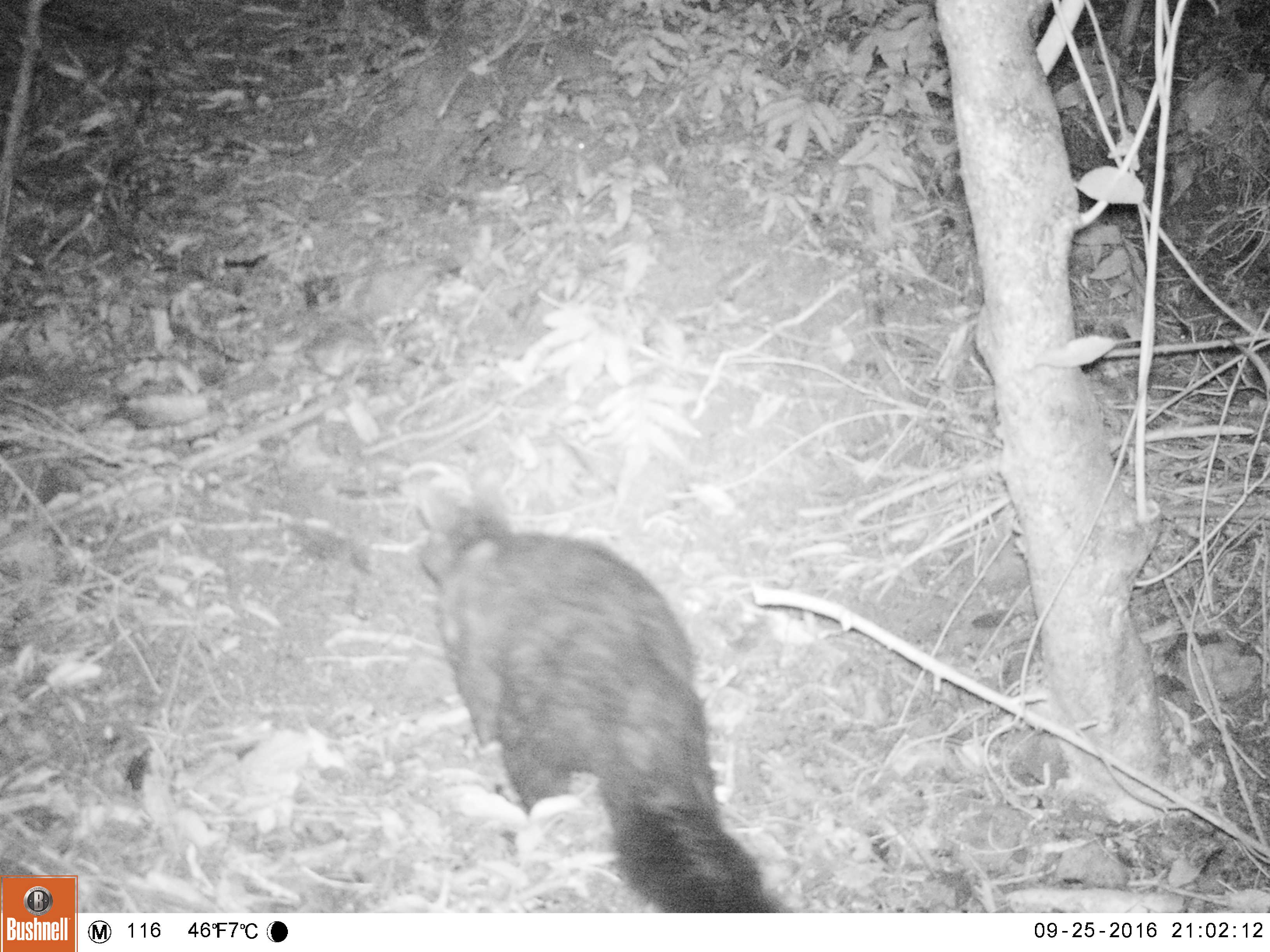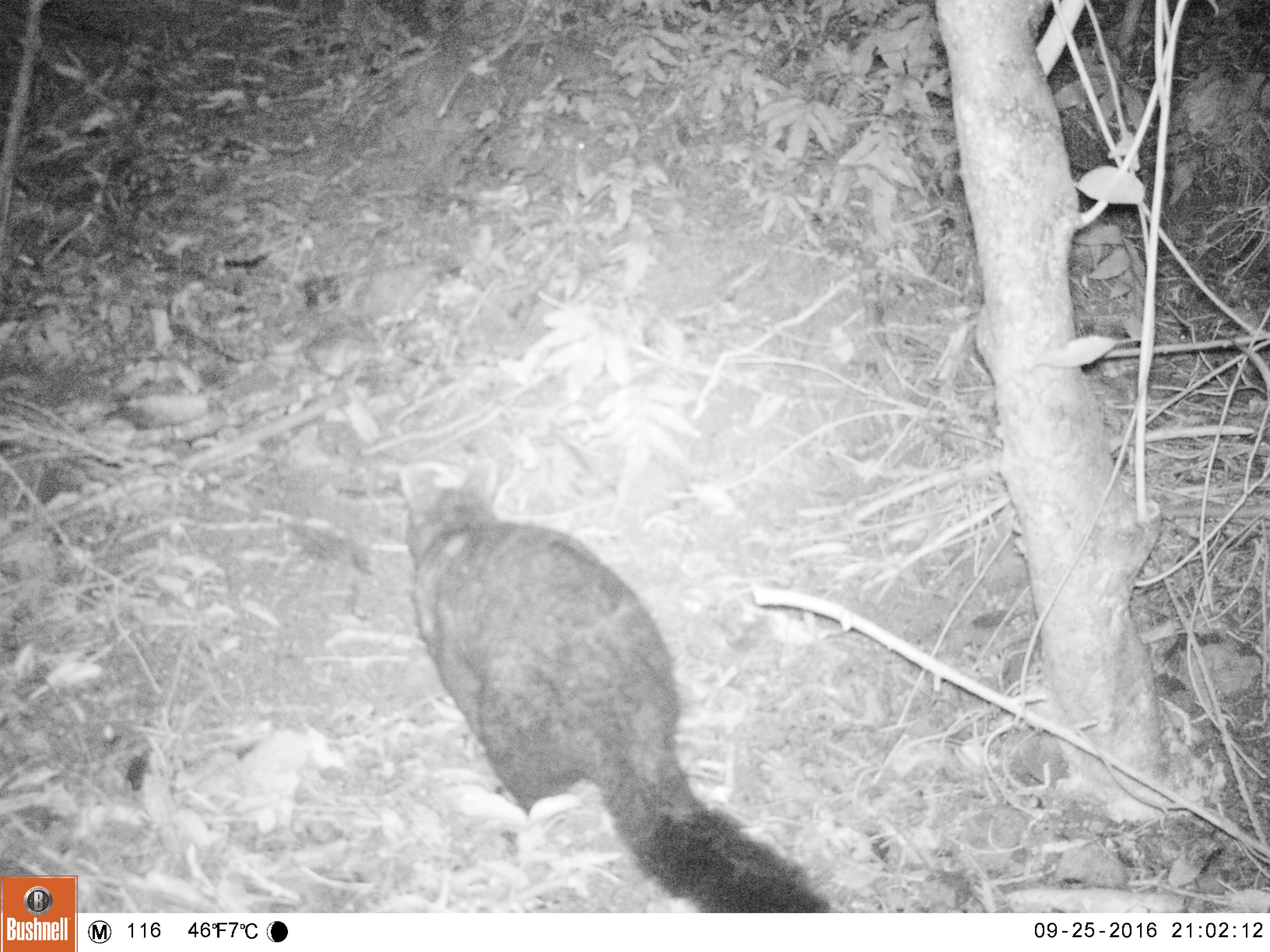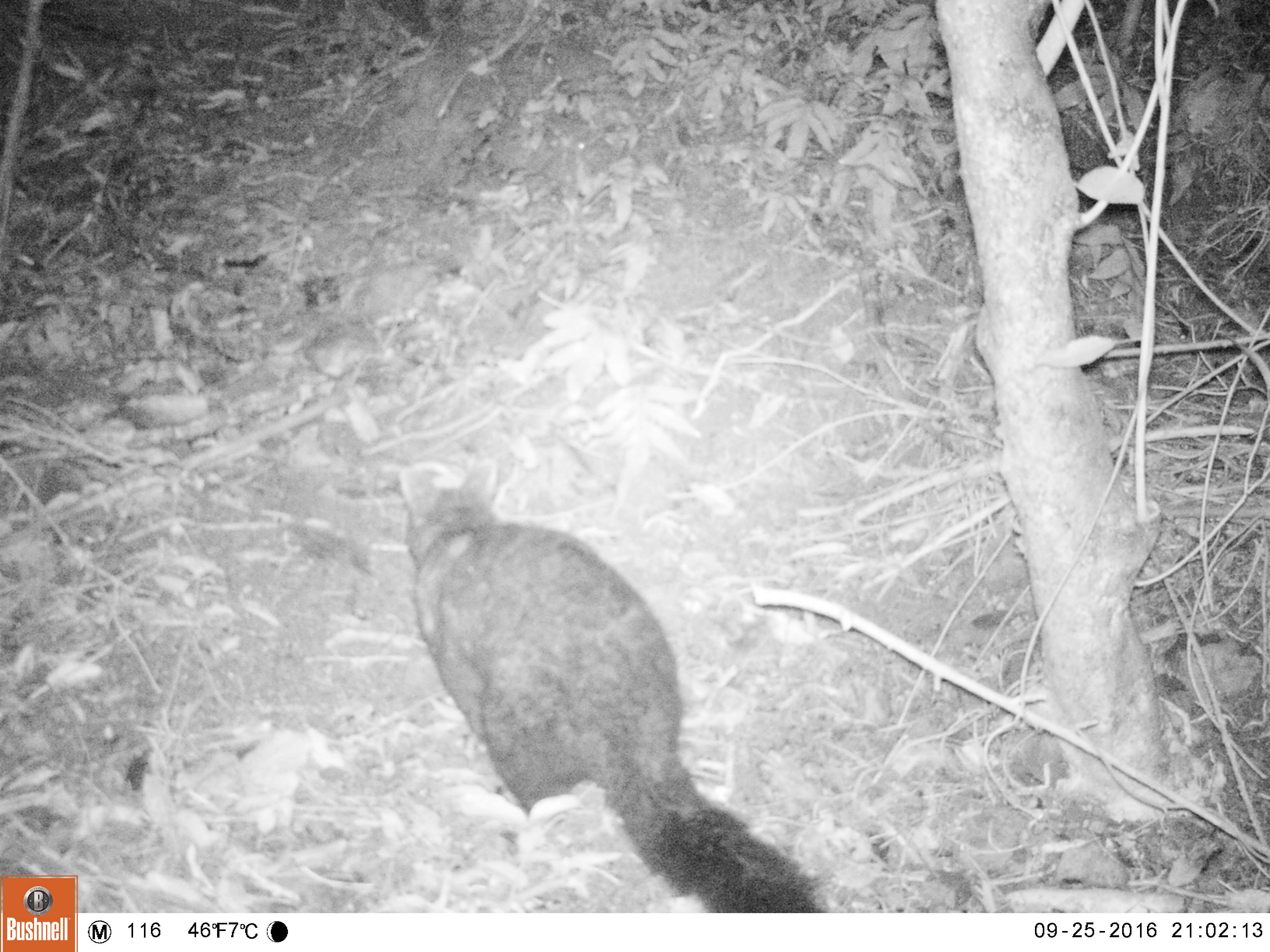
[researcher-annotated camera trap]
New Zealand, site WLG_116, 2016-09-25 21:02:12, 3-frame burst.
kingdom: Animalia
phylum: Chordata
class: Mammalia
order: Diprotodontia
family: Phalangeridae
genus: Trichosurus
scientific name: Trichosurus vulpecula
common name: common brushtail possum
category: possum